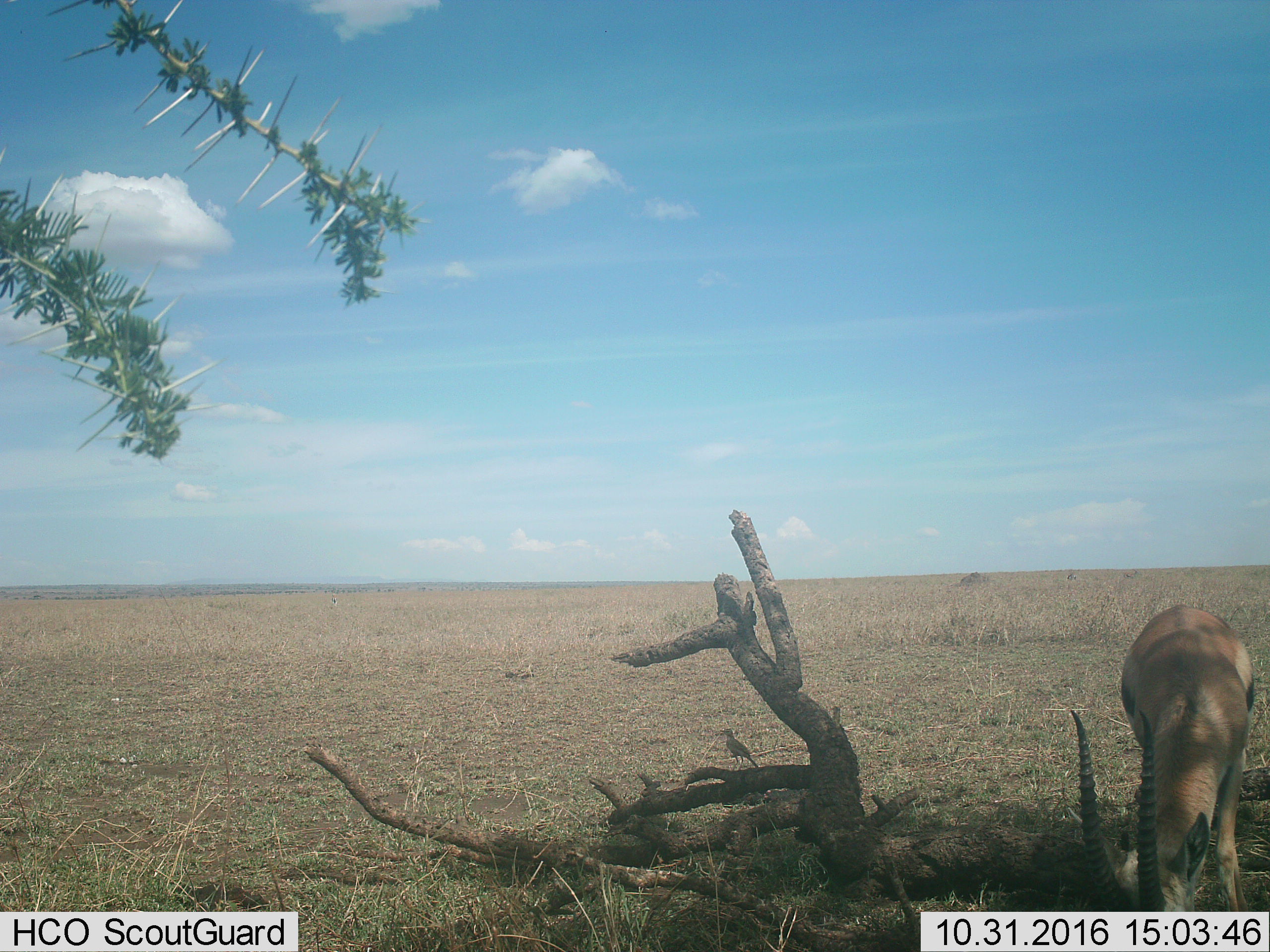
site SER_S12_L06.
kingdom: Animalia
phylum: Chordata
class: Mammalia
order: Artiodactyla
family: Bovidae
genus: Eudorcas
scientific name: Eudorcas thomsonii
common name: thomson's gazelle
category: gazellethomsons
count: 1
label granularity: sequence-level